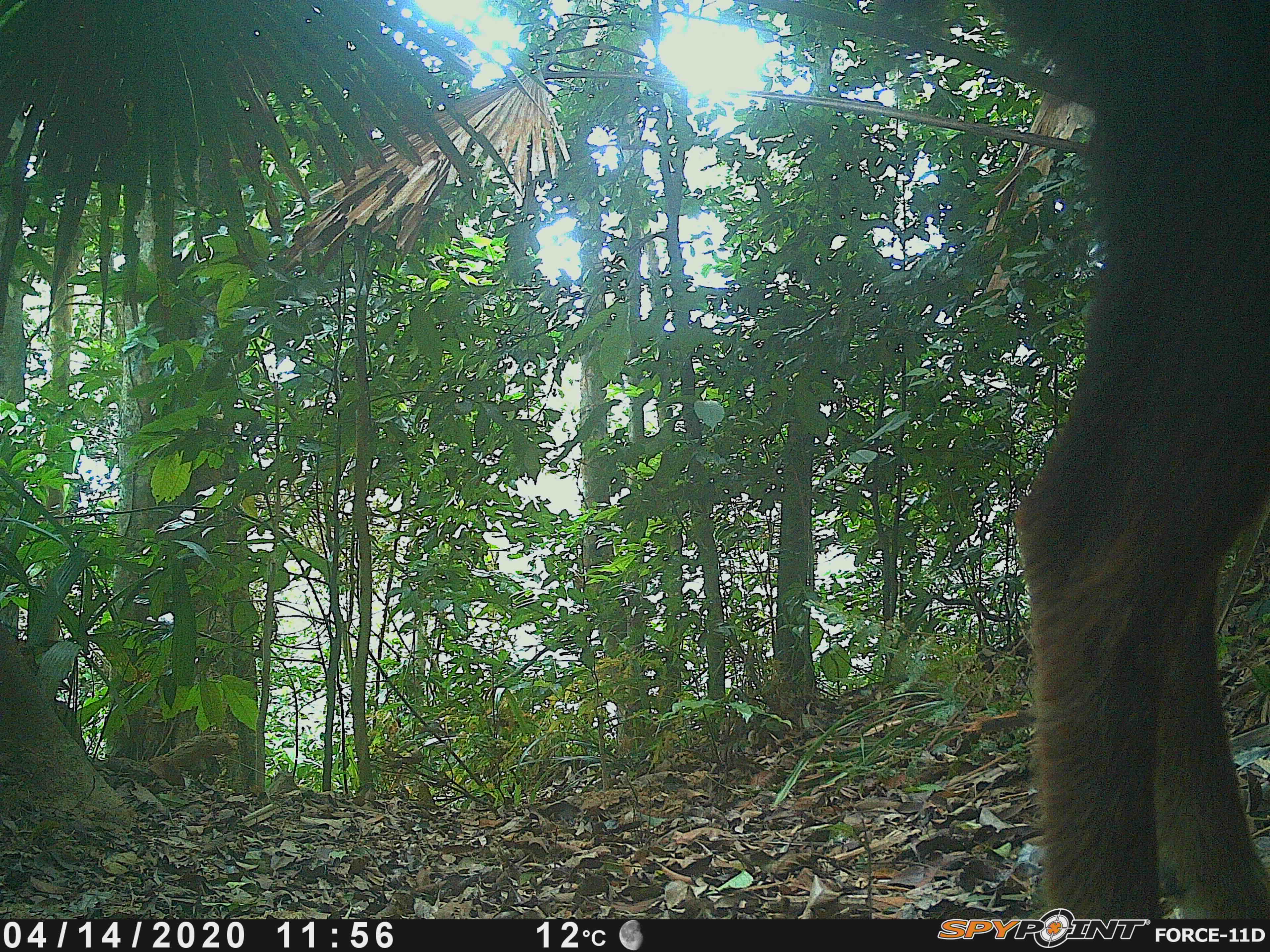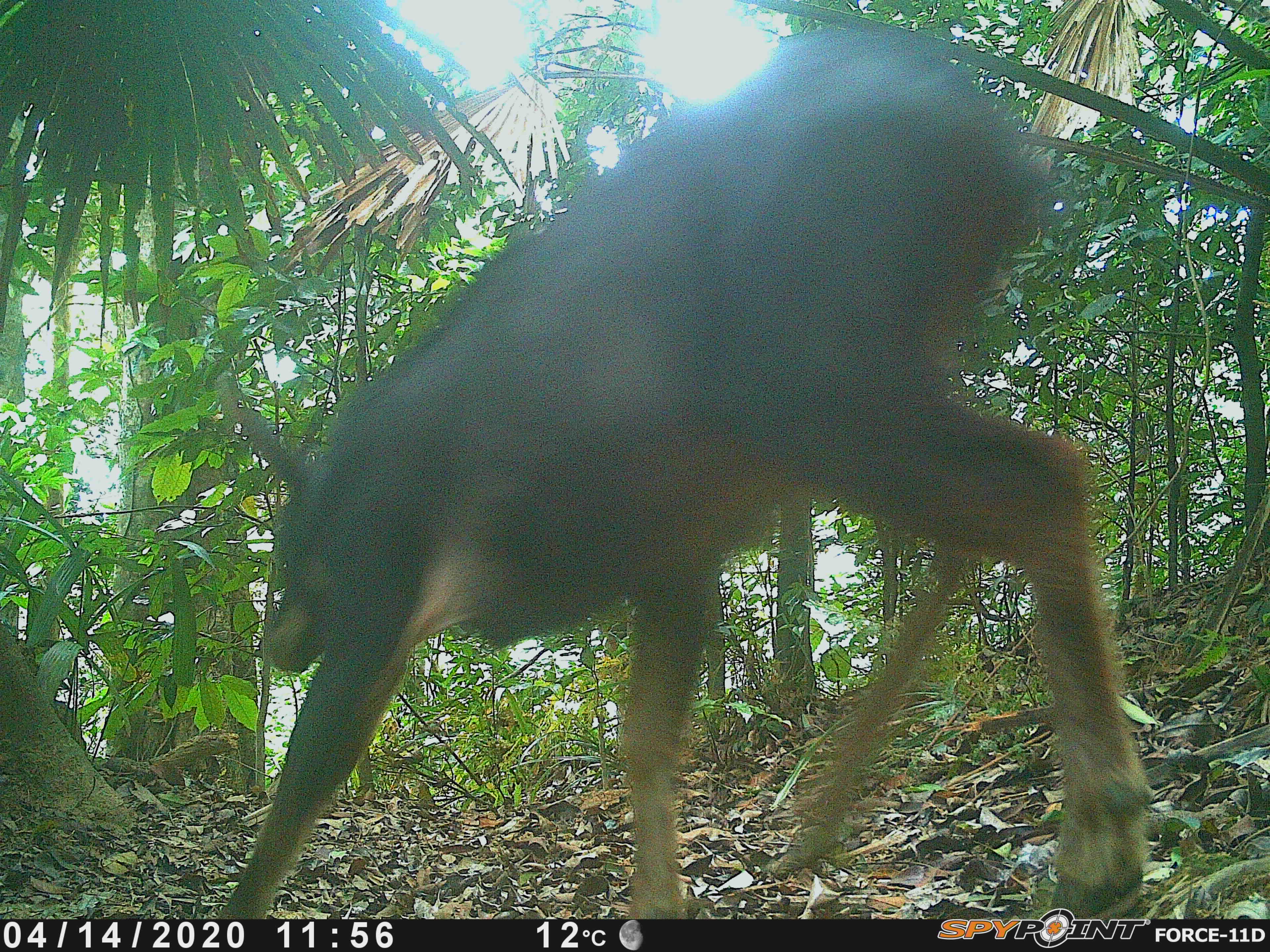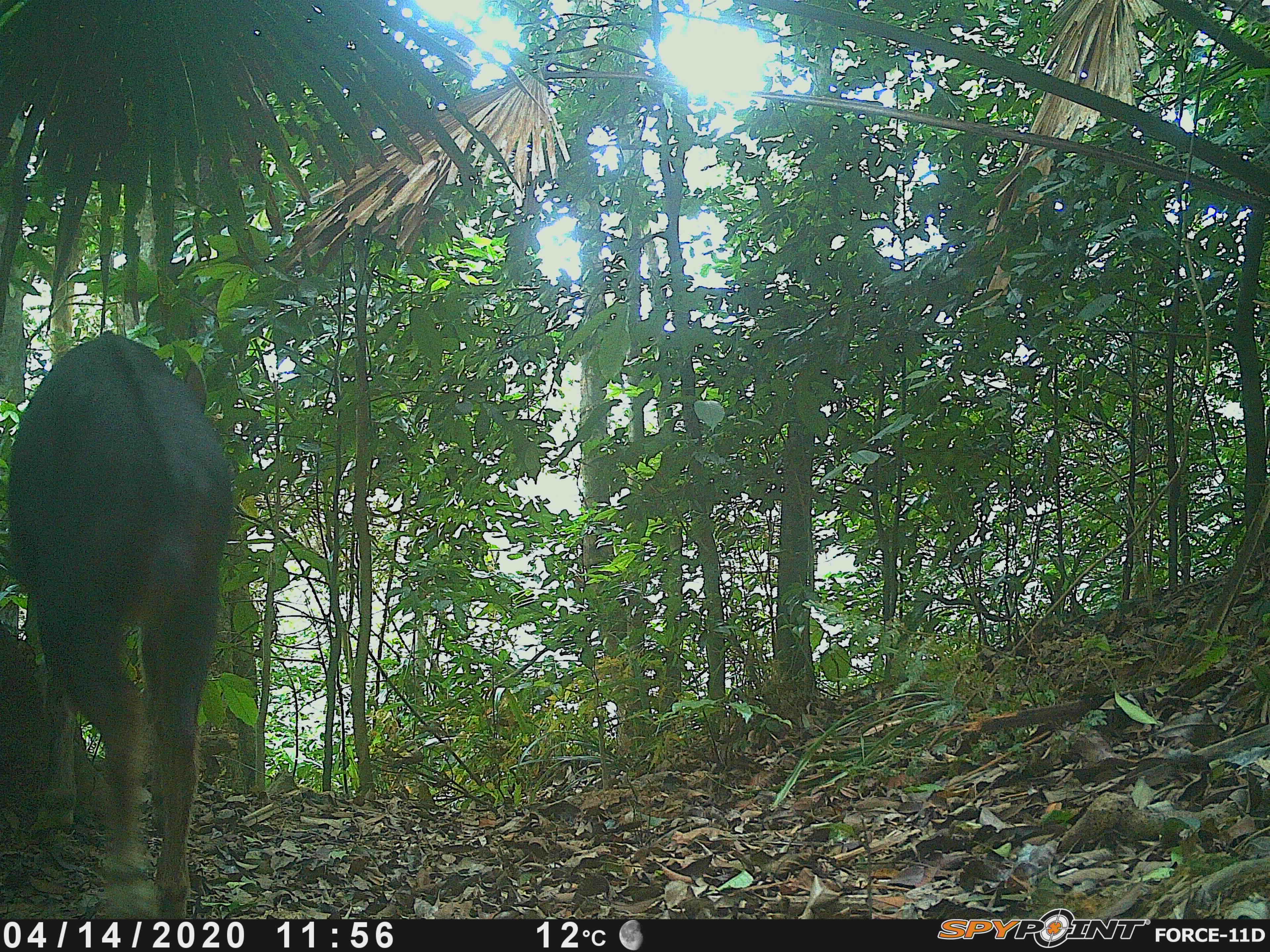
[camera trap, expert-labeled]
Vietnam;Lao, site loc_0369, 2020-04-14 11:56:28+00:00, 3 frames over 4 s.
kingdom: Animalia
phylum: Chordata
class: Mammalia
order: Artiodactyla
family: Bovidae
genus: Capricornis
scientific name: Capricornis sumatraensis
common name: chinese serow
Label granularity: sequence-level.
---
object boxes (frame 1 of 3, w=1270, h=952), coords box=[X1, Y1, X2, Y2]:
chinese serow: box=[995, 3, 1270, 915]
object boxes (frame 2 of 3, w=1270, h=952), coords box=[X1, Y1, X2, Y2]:
chinese serow: box=[211, 21, 1155, 914]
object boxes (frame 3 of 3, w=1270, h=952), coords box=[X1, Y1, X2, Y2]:
chinese serow: box=[0, 323, 234, 918]